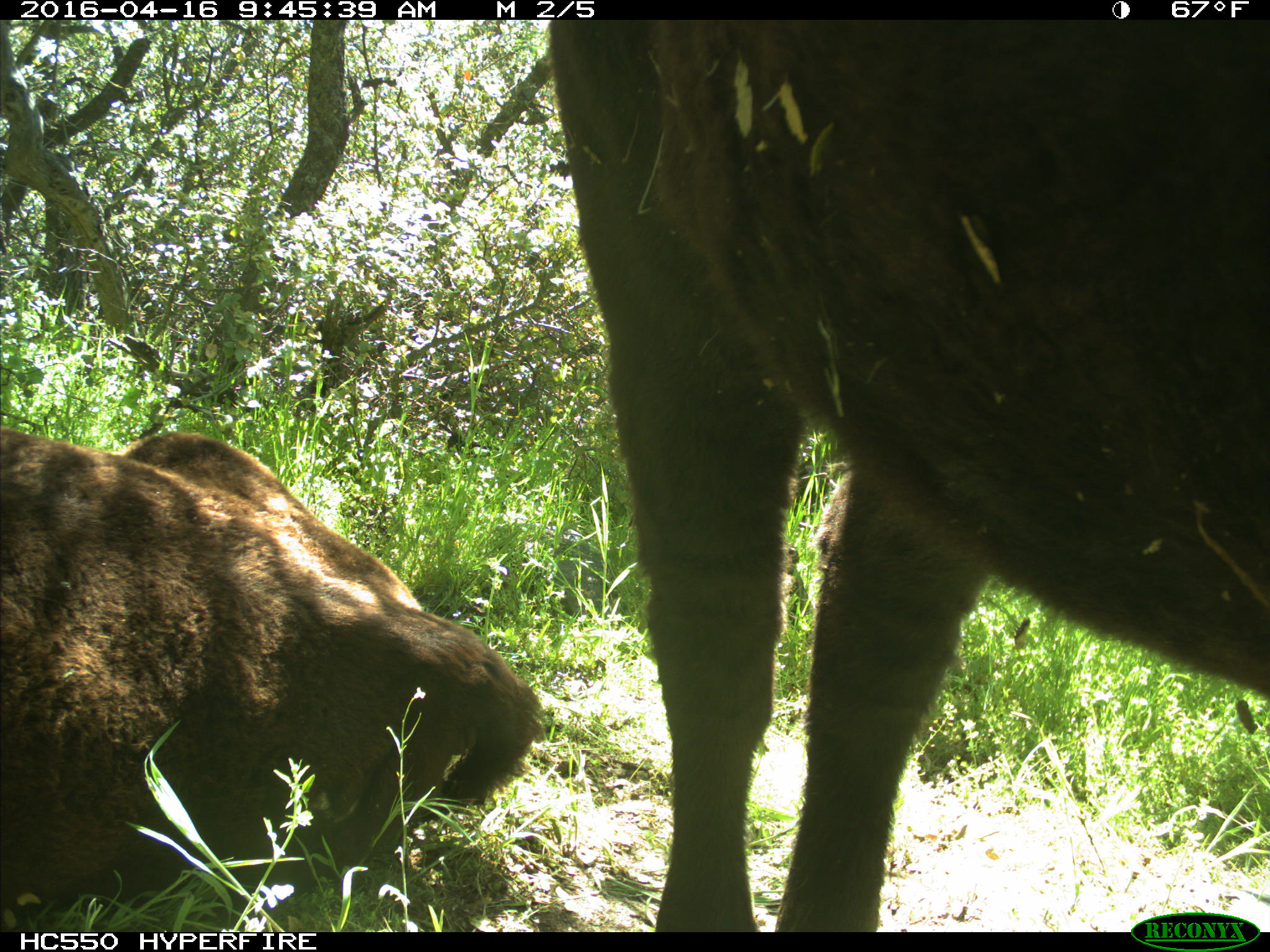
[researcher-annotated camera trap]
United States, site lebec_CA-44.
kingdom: Animalia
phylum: Chordata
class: Mammalia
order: Artiodactyla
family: Bovidae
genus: Bos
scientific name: Bos taurus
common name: domestic cow